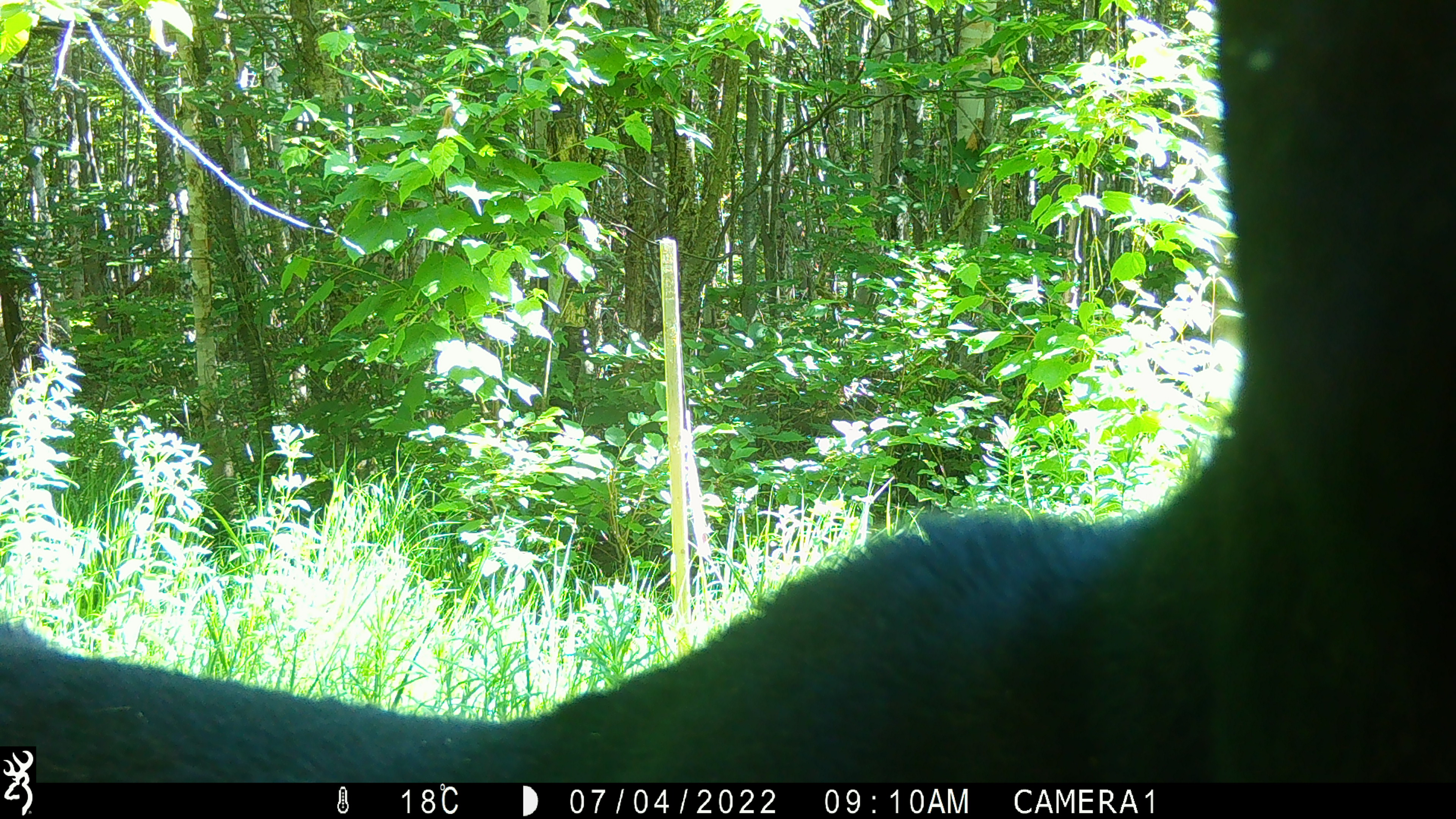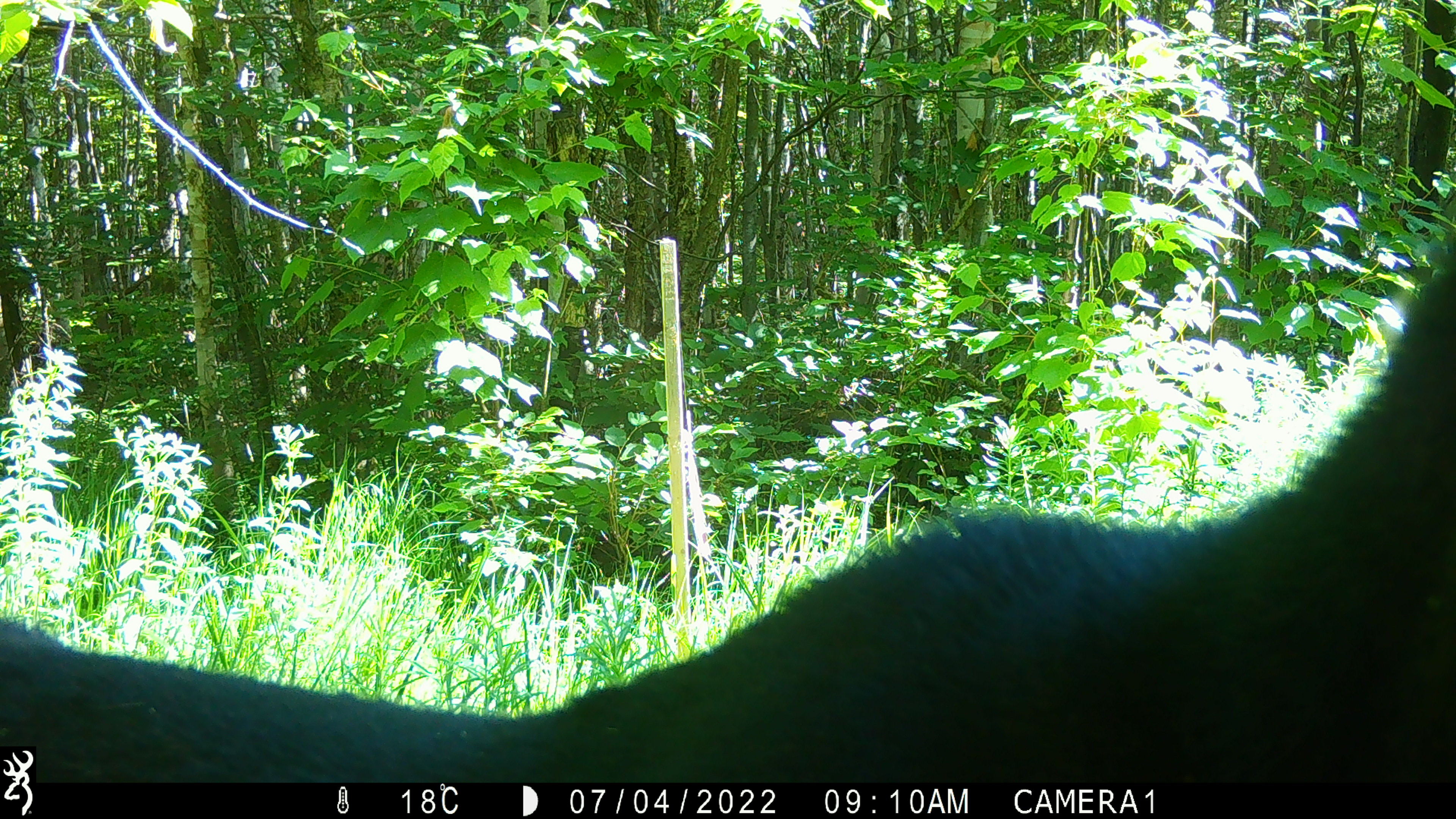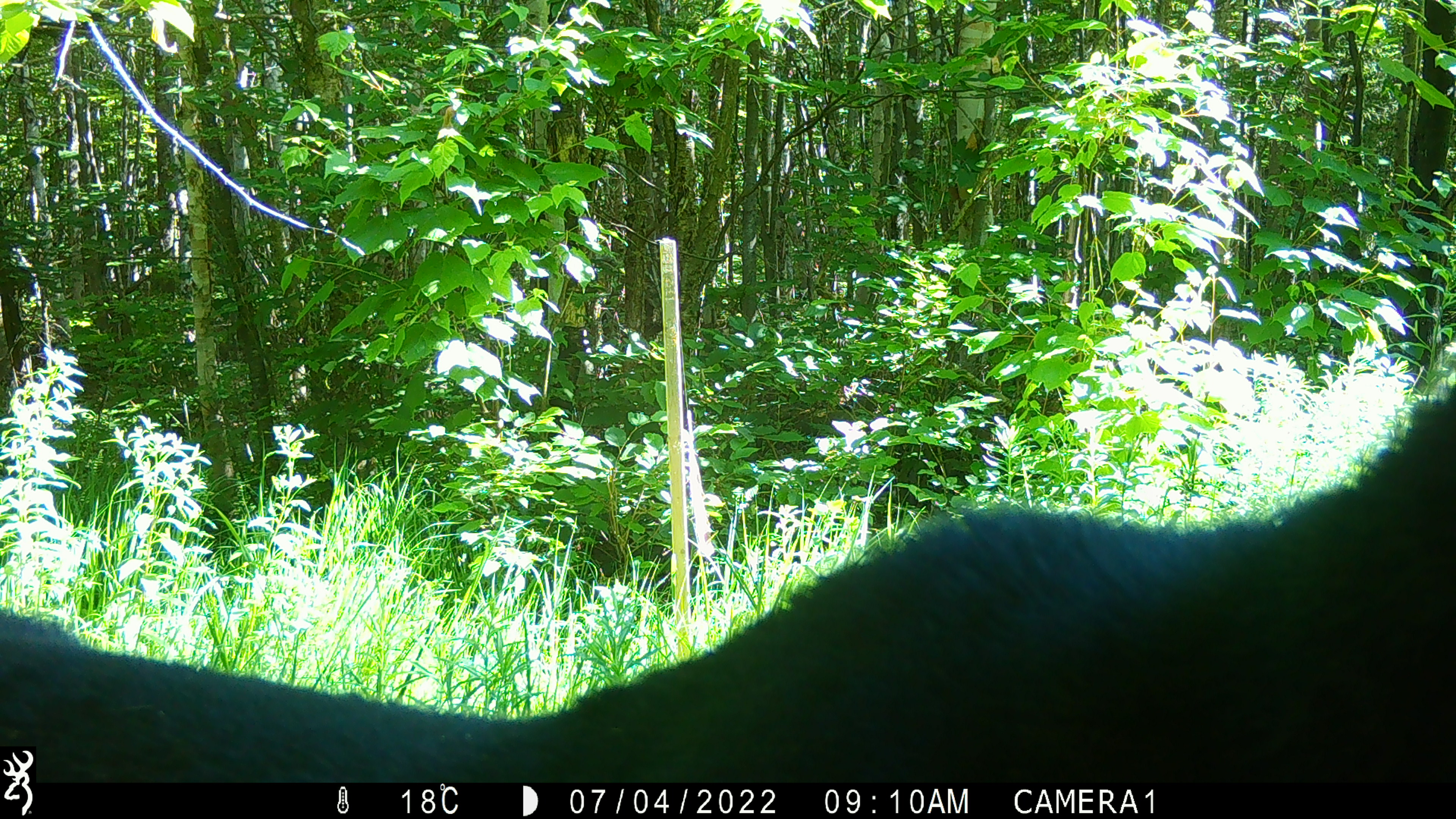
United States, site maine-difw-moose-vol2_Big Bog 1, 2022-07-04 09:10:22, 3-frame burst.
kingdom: Animalia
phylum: Chordata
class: Mammalia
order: Artiodactyla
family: Cervidae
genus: Alces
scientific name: Alces alces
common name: moose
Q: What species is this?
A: Moose (Alces alces).